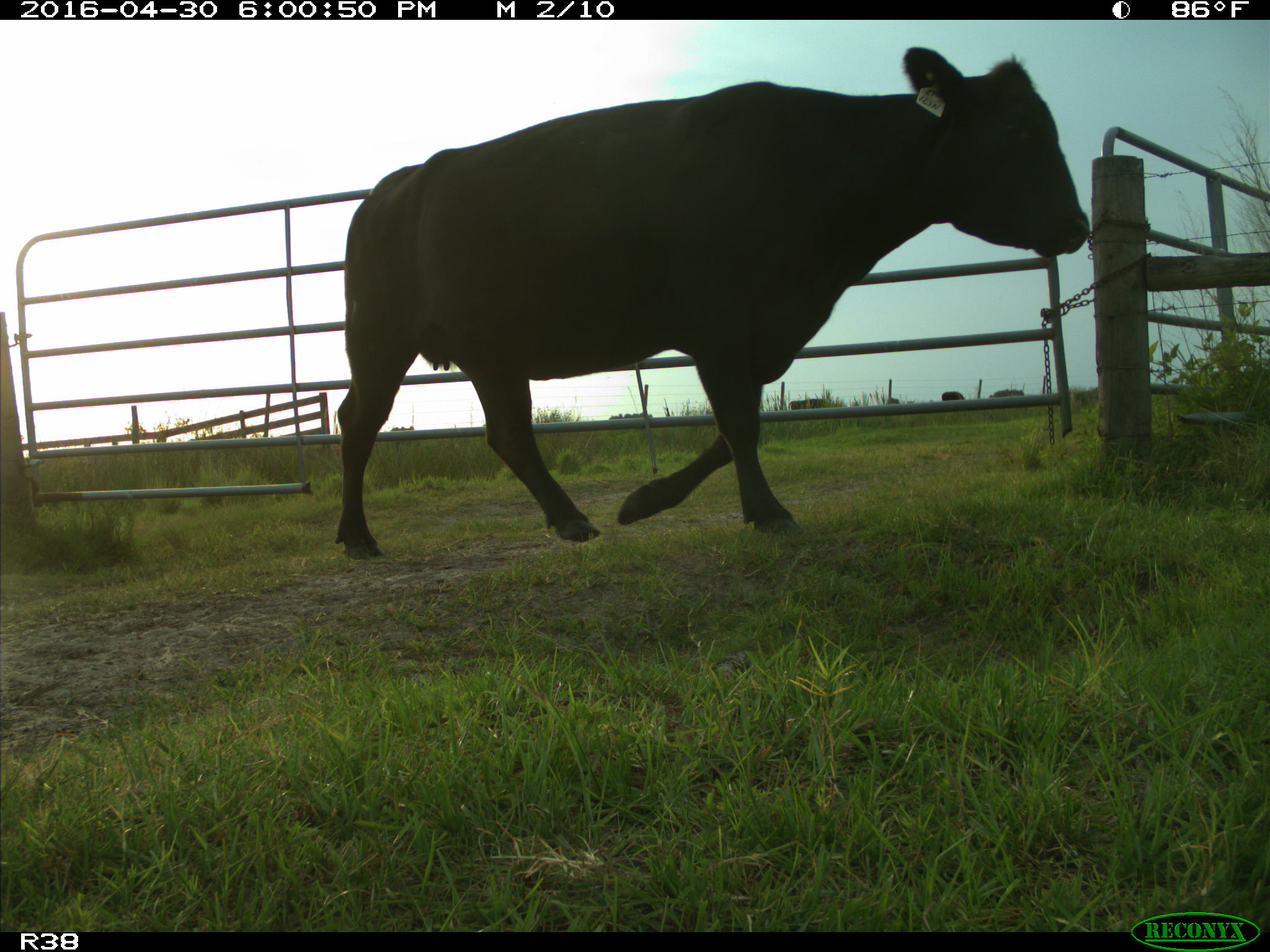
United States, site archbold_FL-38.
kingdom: Animalia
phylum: Chordata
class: Mammalia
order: Artiodactyla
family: Bovidae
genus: Bos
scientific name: Bos taurus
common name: domestic cow